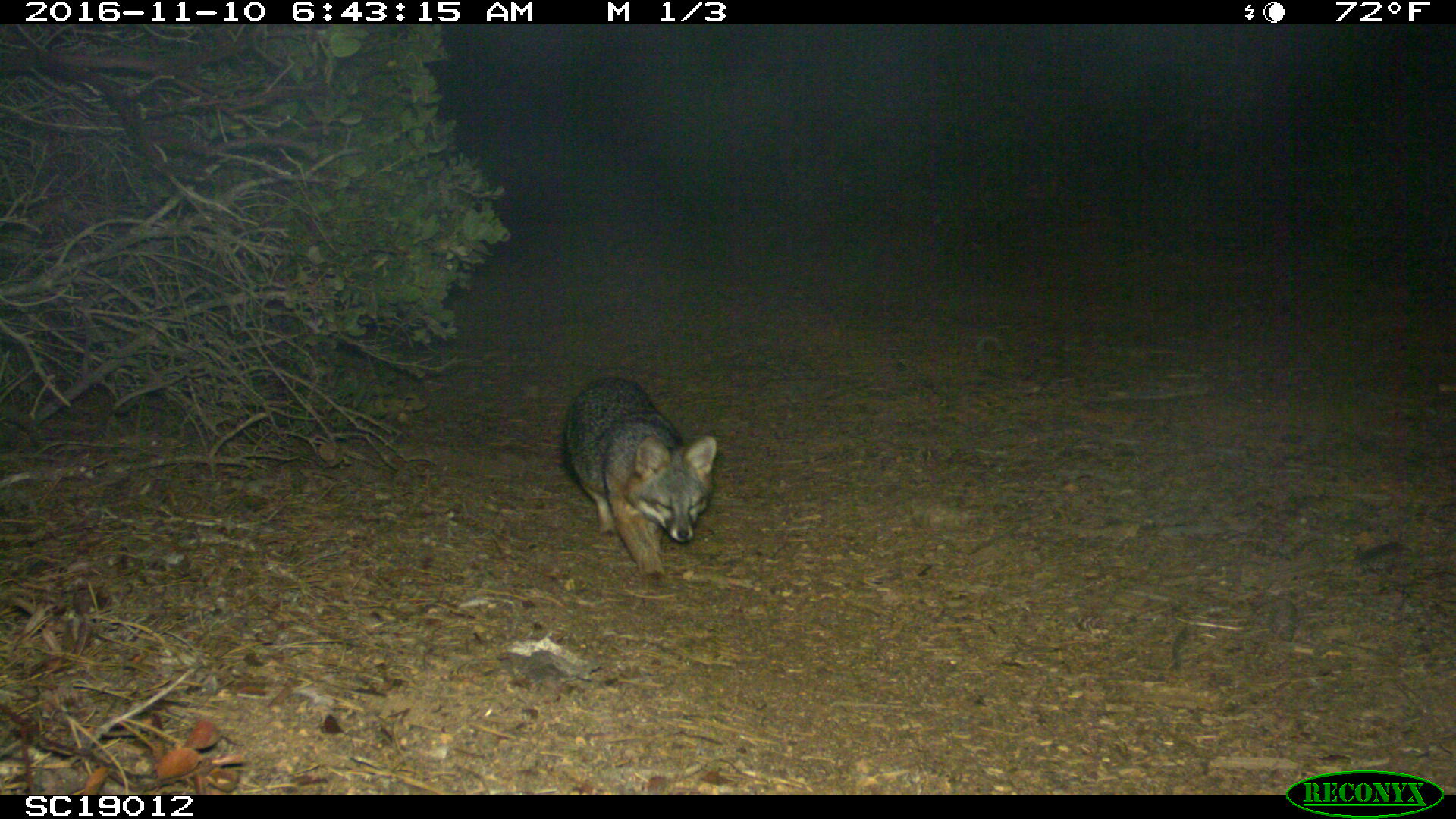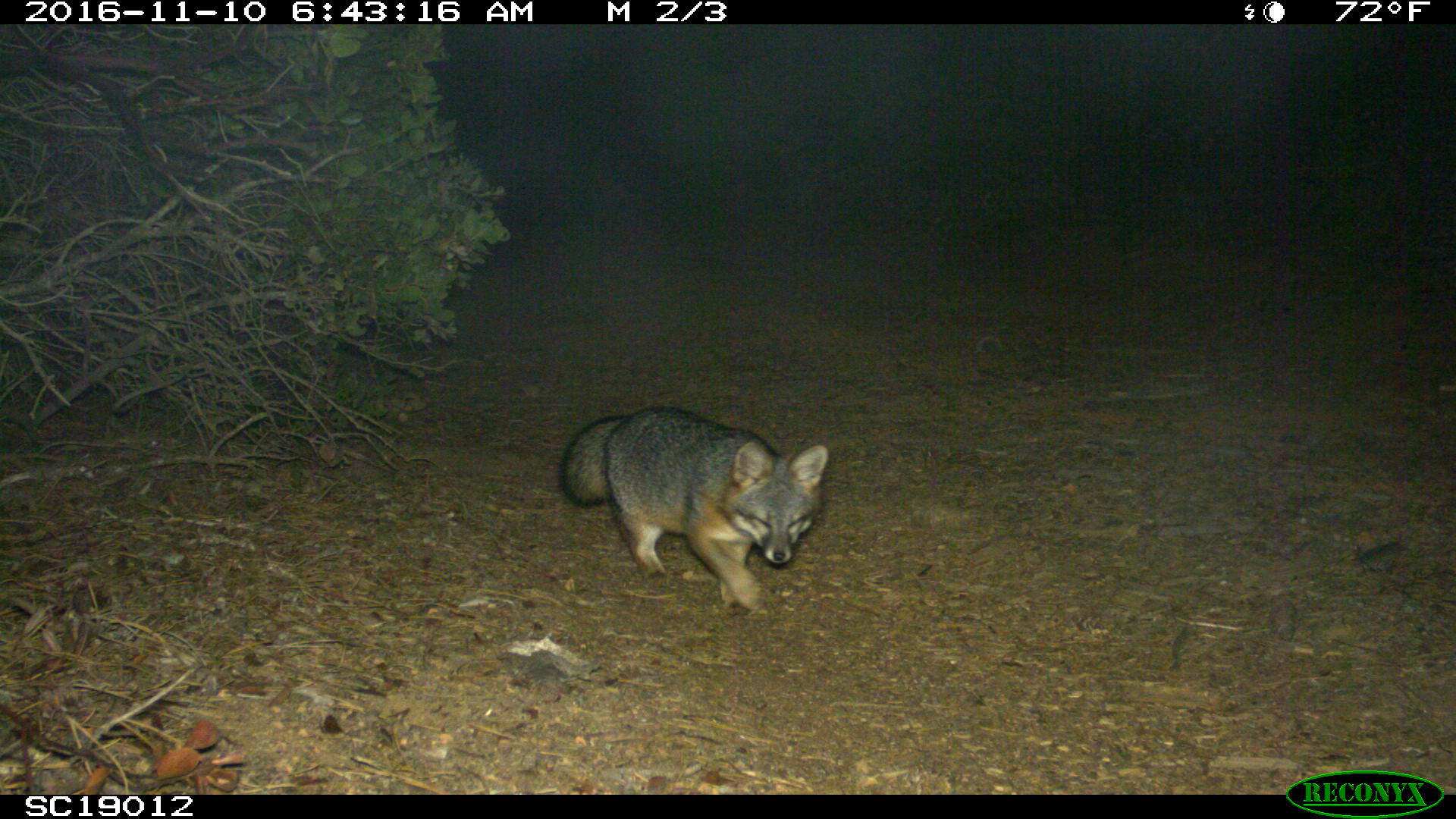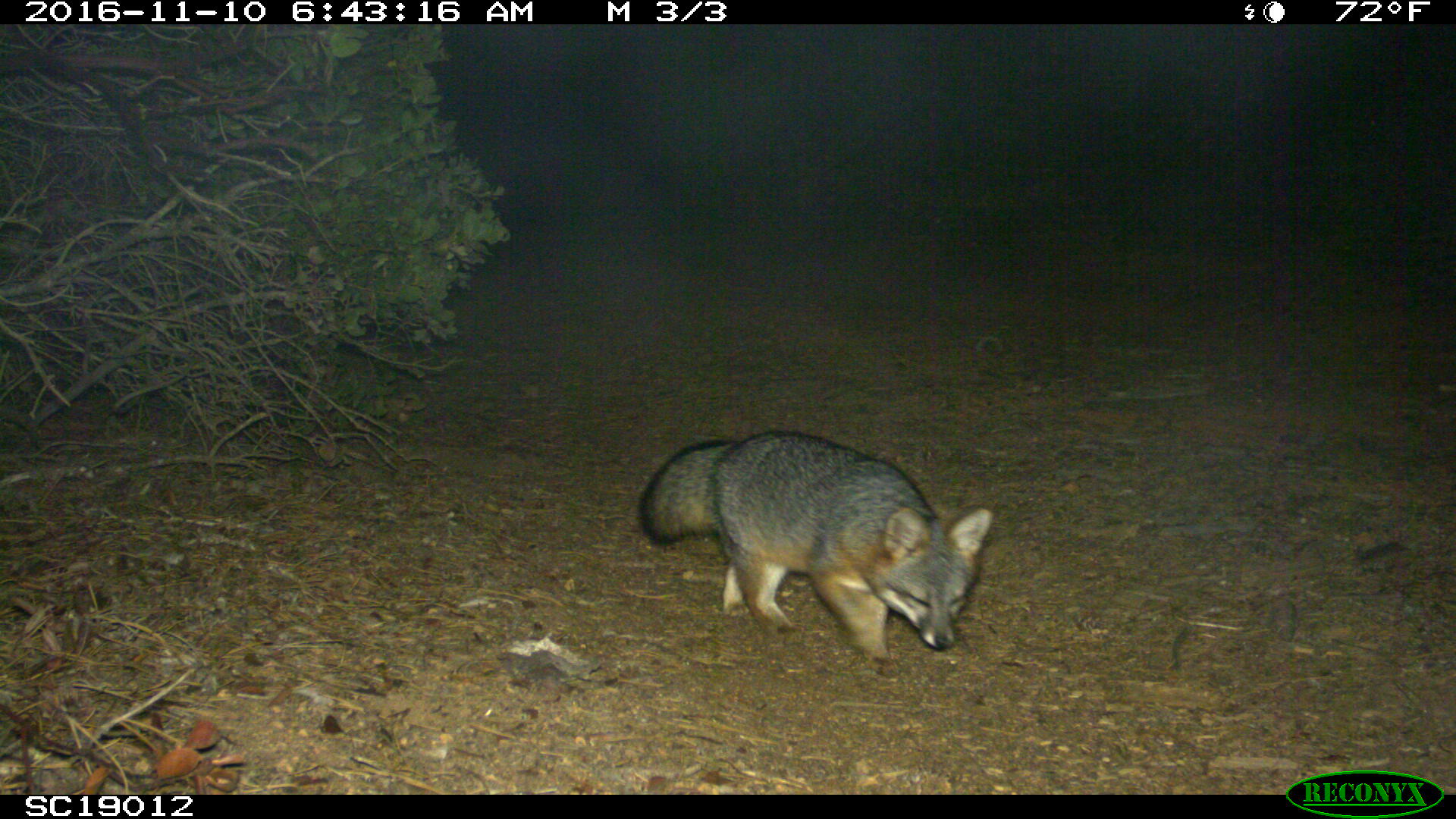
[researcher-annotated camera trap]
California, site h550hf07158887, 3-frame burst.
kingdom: Animalia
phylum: Chordata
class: Mammalia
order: Carnivora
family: Canidae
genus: Urocyon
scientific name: Urocyon littoralis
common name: island fox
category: fox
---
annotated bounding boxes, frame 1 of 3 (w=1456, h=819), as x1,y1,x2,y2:
fox: 567,375,716,592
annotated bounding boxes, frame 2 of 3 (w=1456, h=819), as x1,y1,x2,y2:
fox: 559,404,827,617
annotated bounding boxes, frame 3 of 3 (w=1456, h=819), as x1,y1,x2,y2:
fox: 639,430,991,677